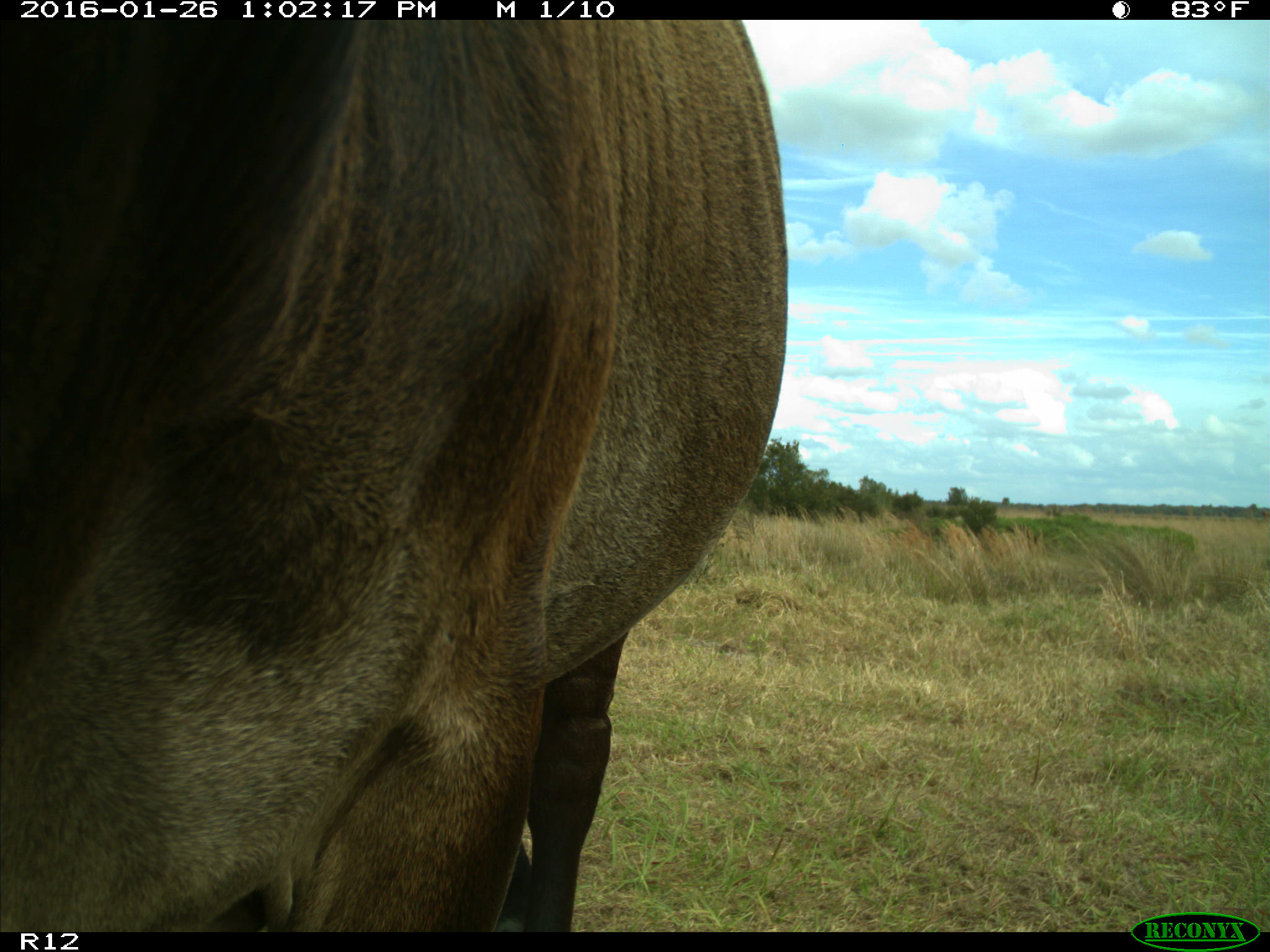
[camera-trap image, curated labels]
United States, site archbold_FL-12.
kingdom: Animalia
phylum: Chordata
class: Mammalia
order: Artiodactyla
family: Bovidae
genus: Bos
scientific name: Bos taurus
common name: domestic cow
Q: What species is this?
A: Bos taurus (domestic cow).